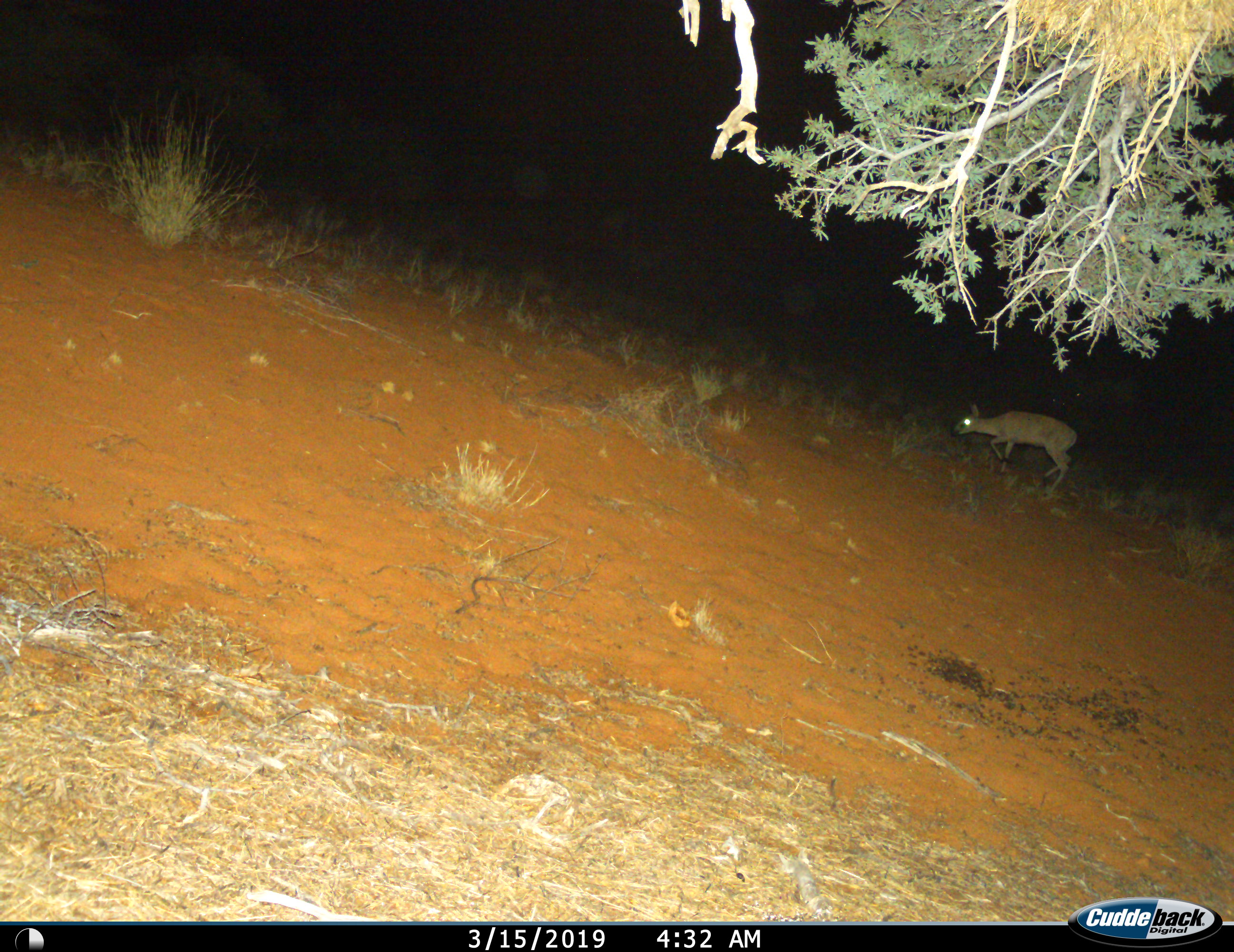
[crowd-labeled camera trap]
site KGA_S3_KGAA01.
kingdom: Animalia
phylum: Chordata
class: Mammalia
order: Artiodactyla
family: Bovidae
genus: Sylvicapra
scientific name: Sylvicapra grimmia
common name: common duiker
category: duikercommongrey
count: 1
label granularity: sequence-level